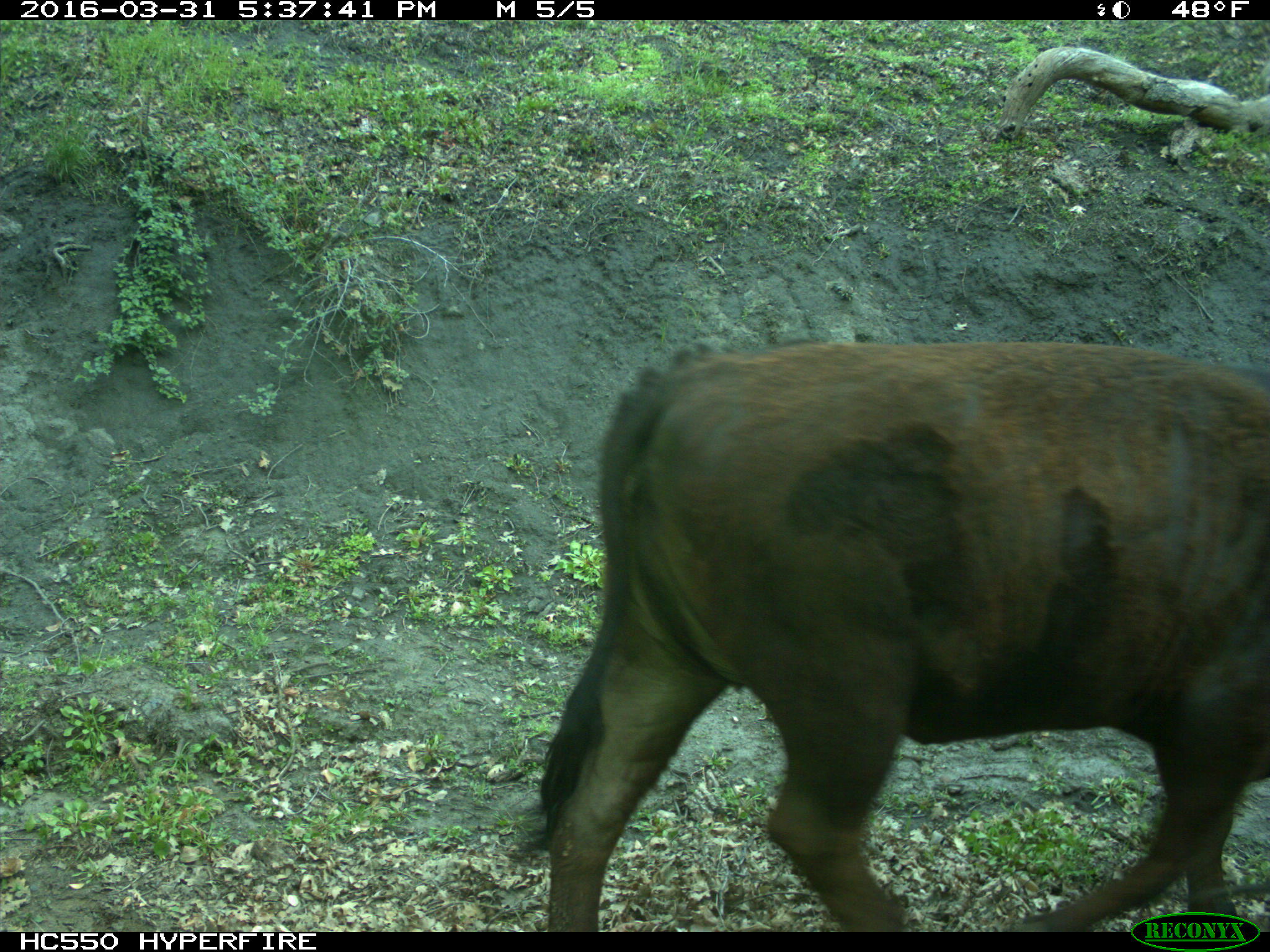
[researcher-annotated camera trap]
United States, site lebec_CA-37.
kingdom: Animalia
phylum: Chordata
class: Mammalia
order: Artiodactyla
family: Bovidae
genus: Bos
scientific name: Bos taurus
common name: domestic cow